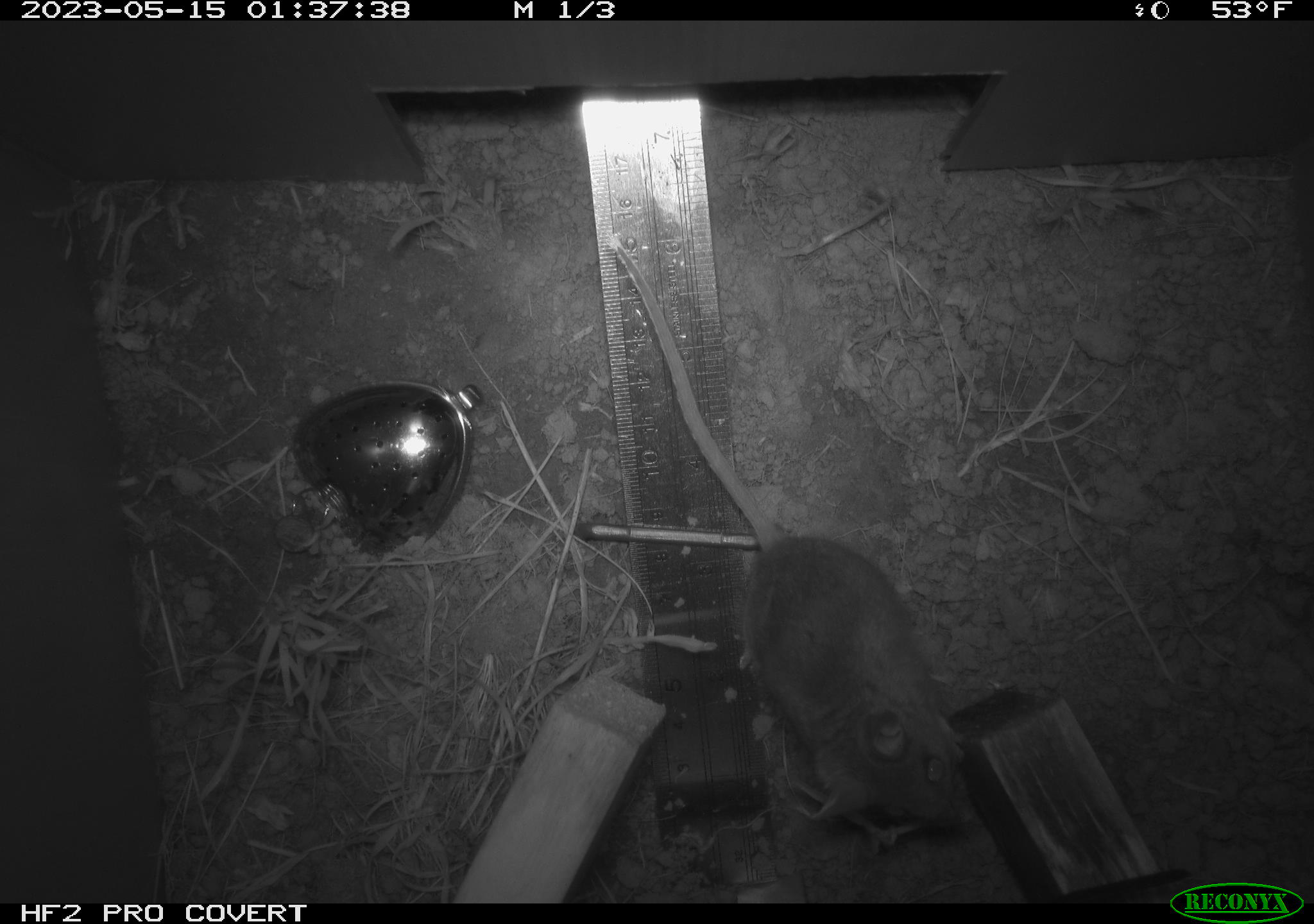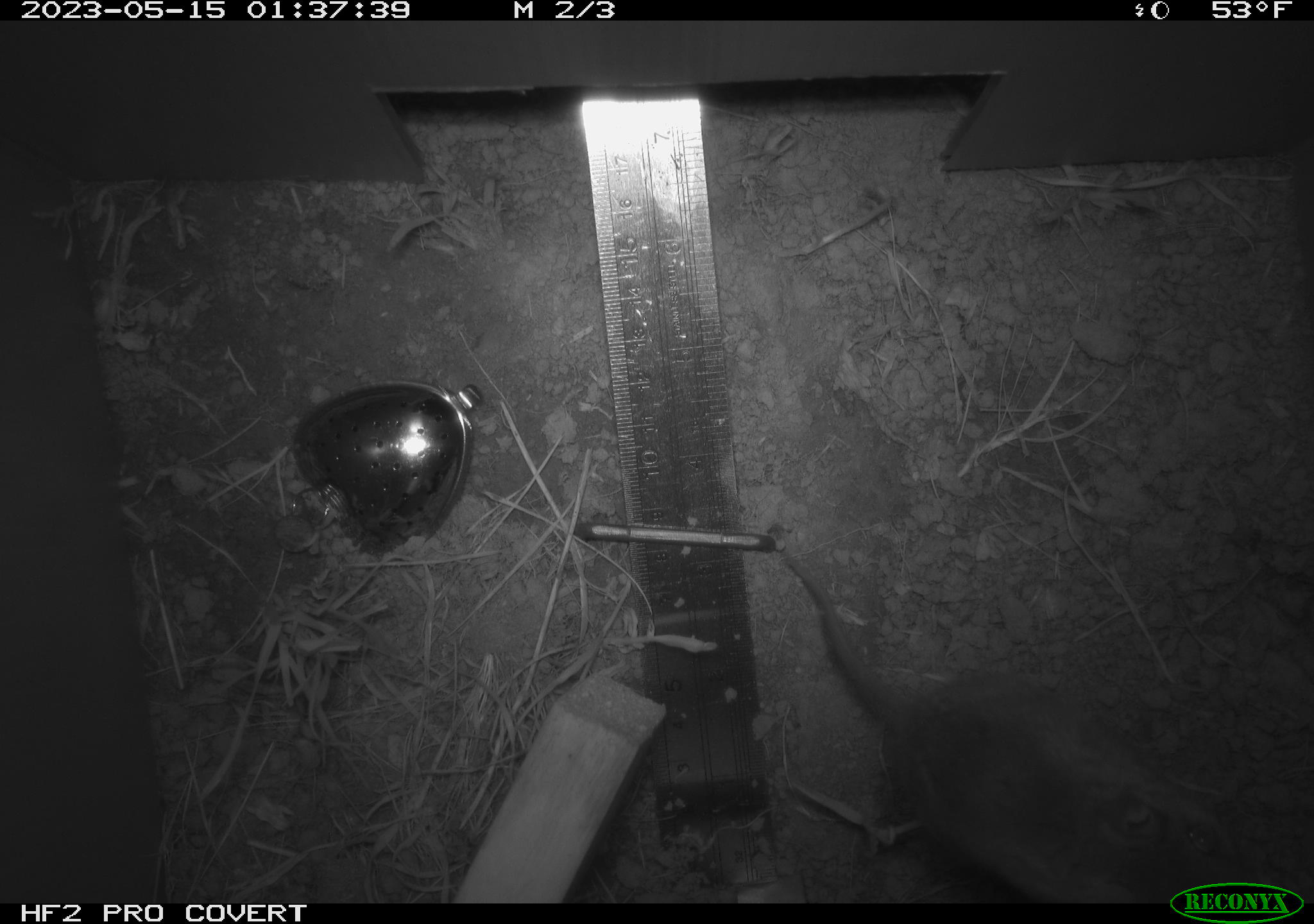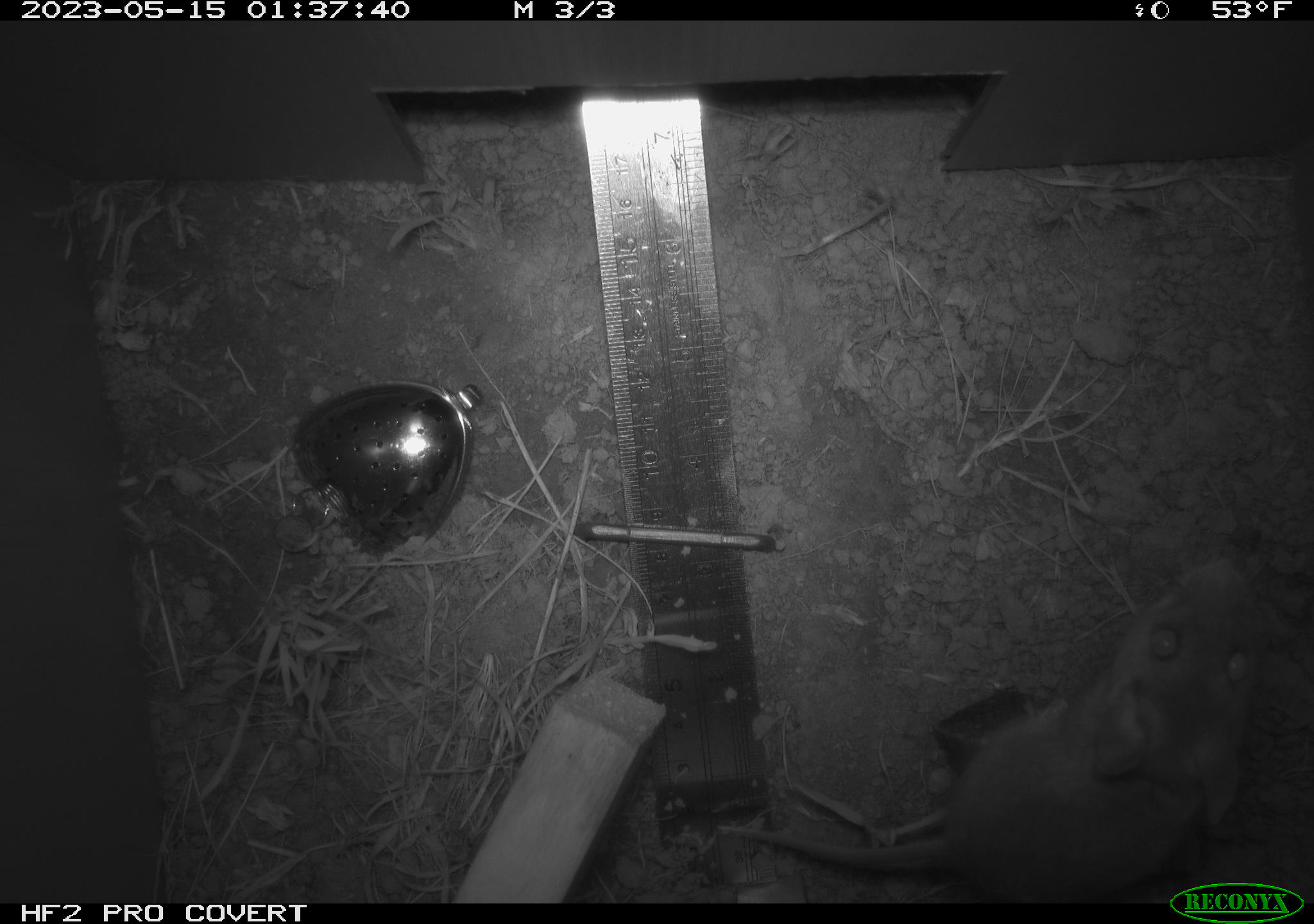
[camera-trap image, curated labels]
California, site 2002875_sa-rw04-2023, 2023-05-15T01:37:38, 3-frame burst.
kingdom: Animalia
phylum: Chordata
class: Mammalia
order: Rodentia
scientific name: Rodentia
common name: mouse species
Mouse species (Rodentia).